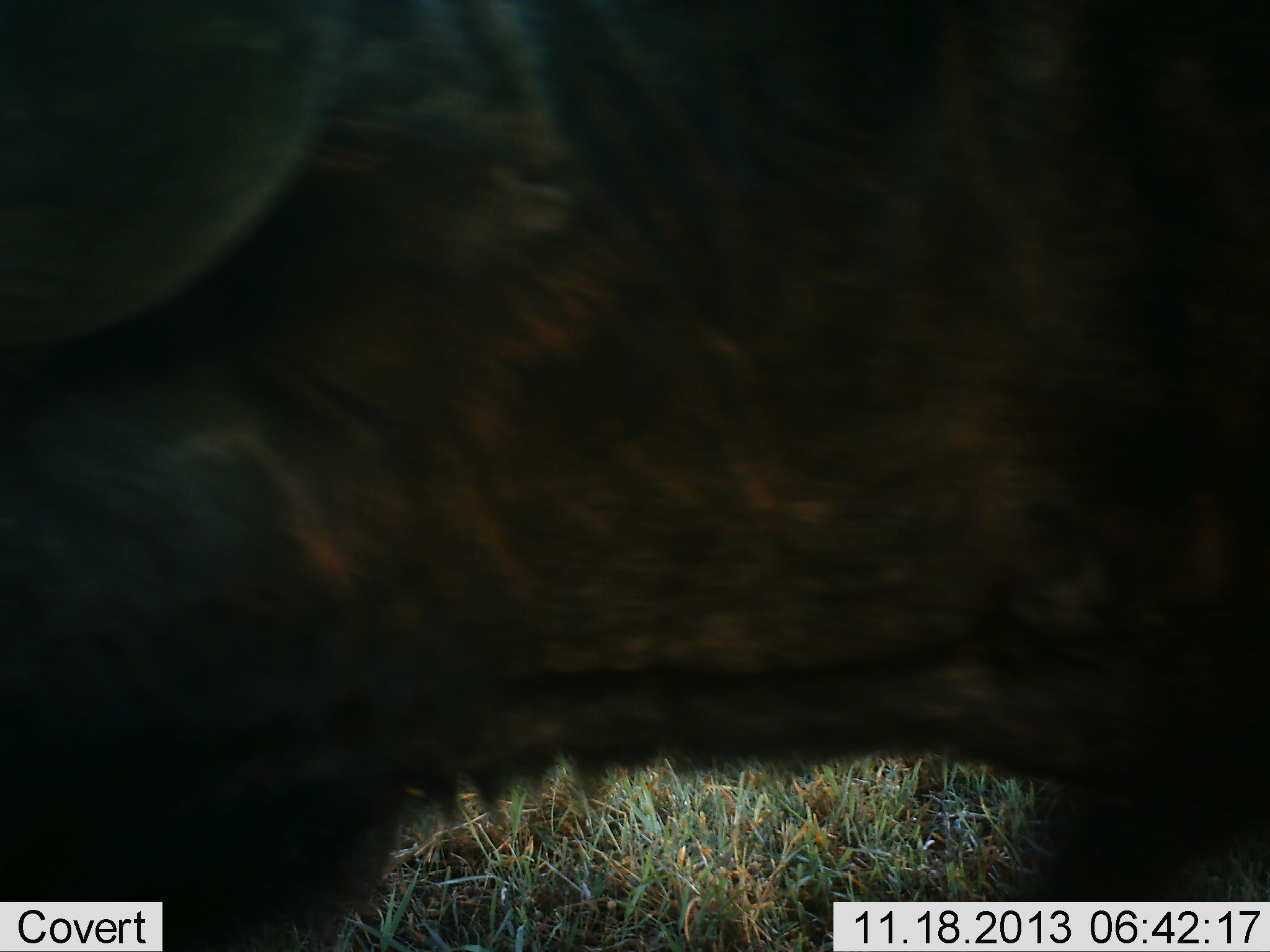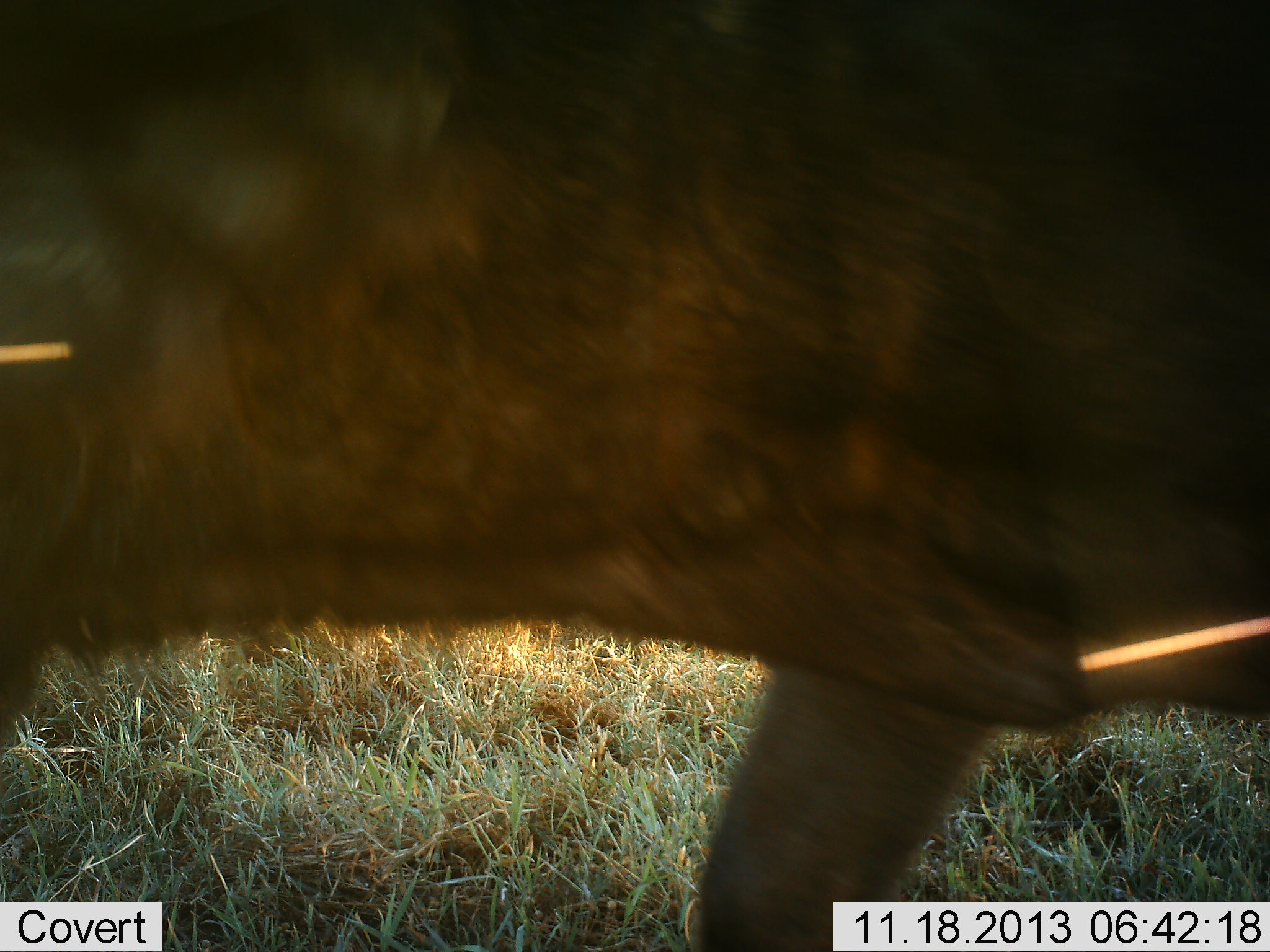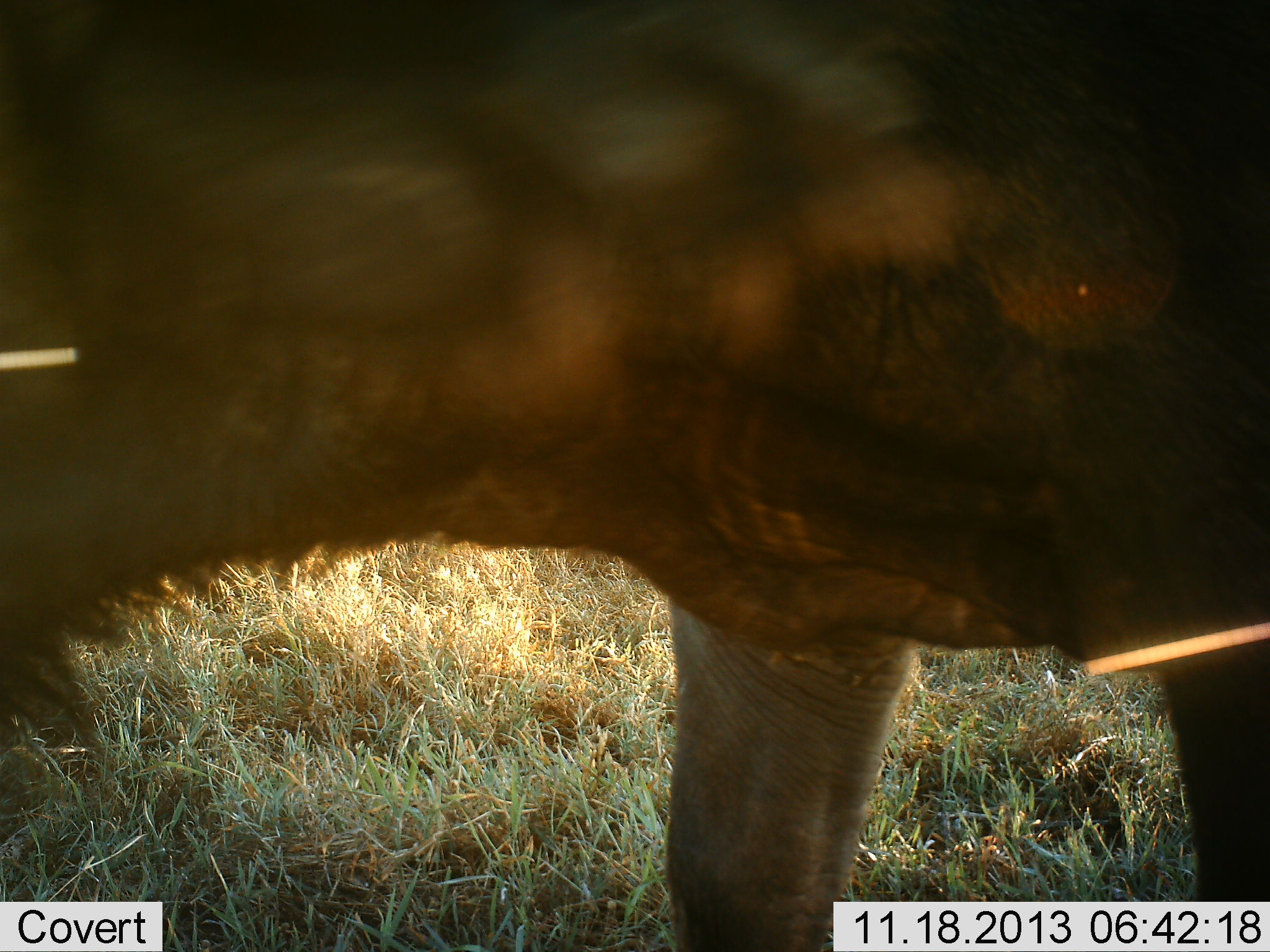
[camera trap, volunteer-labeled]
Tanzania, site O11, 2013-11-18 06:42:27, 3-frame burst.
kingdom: Animalia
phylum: Chordata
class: Mammalia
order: Artiodactyla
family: Bovidae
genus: Connochaetes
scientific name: Connochaetes taurinus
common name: blue wildebeest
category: wildebeest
Wildebeest (blue wildebeest) (Connochaetes taurinus), count 1. Behavior (volunteer vote fractions): standing 20%, resting 0%, moving 80%, interacting 0%. Young present (vote fraction): 0%. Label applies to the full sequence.